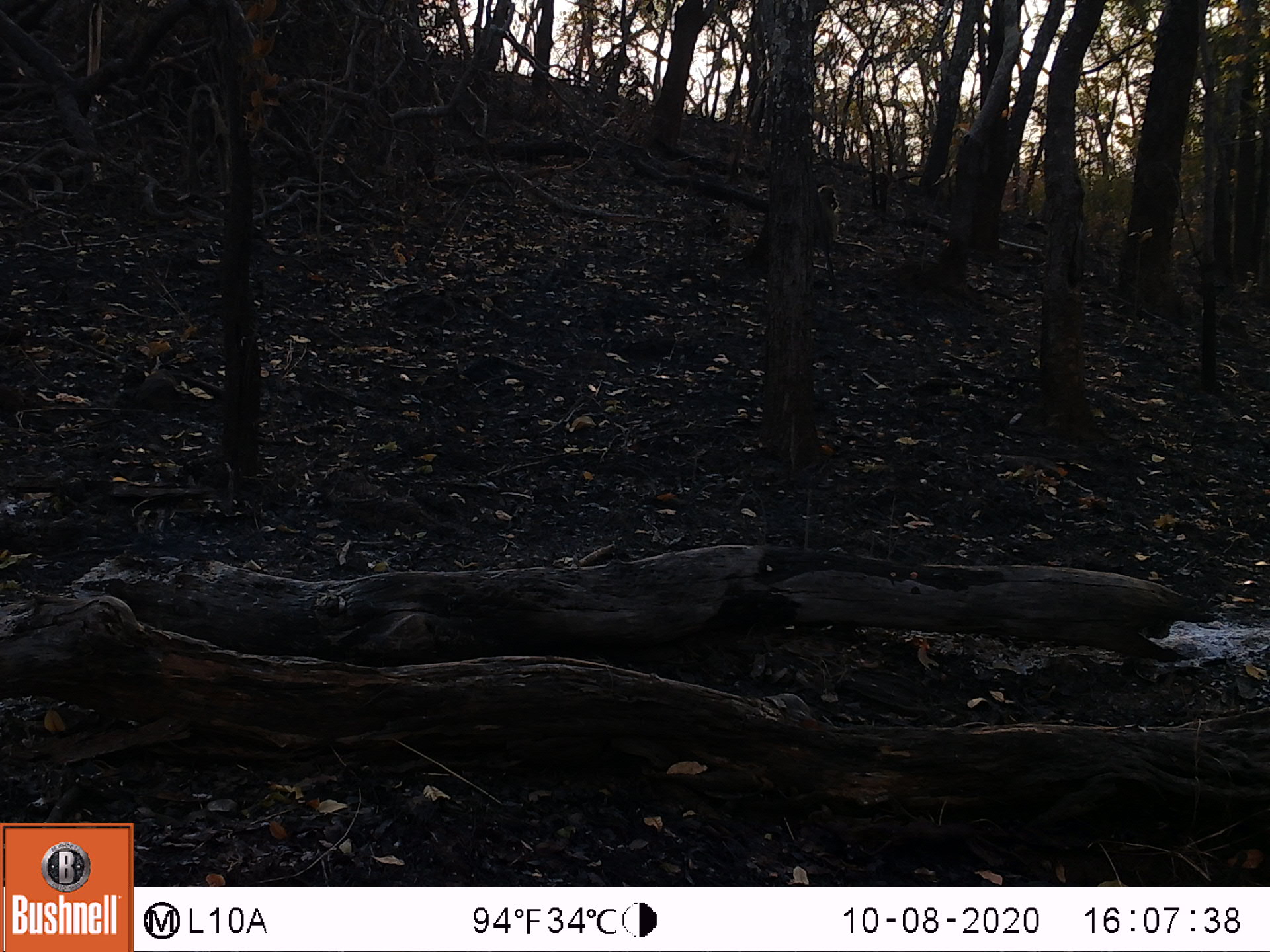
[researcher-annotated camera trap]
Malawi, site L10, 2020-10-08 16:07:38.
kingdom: Animalia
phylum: Chordata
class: Mammalia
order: Primates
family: Cercopithecidae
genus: Papio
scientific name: Papio cynocephalus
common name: yellow baboon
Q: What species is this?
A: Yellow baboon (Papio cynocephalus).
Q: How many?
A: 1.